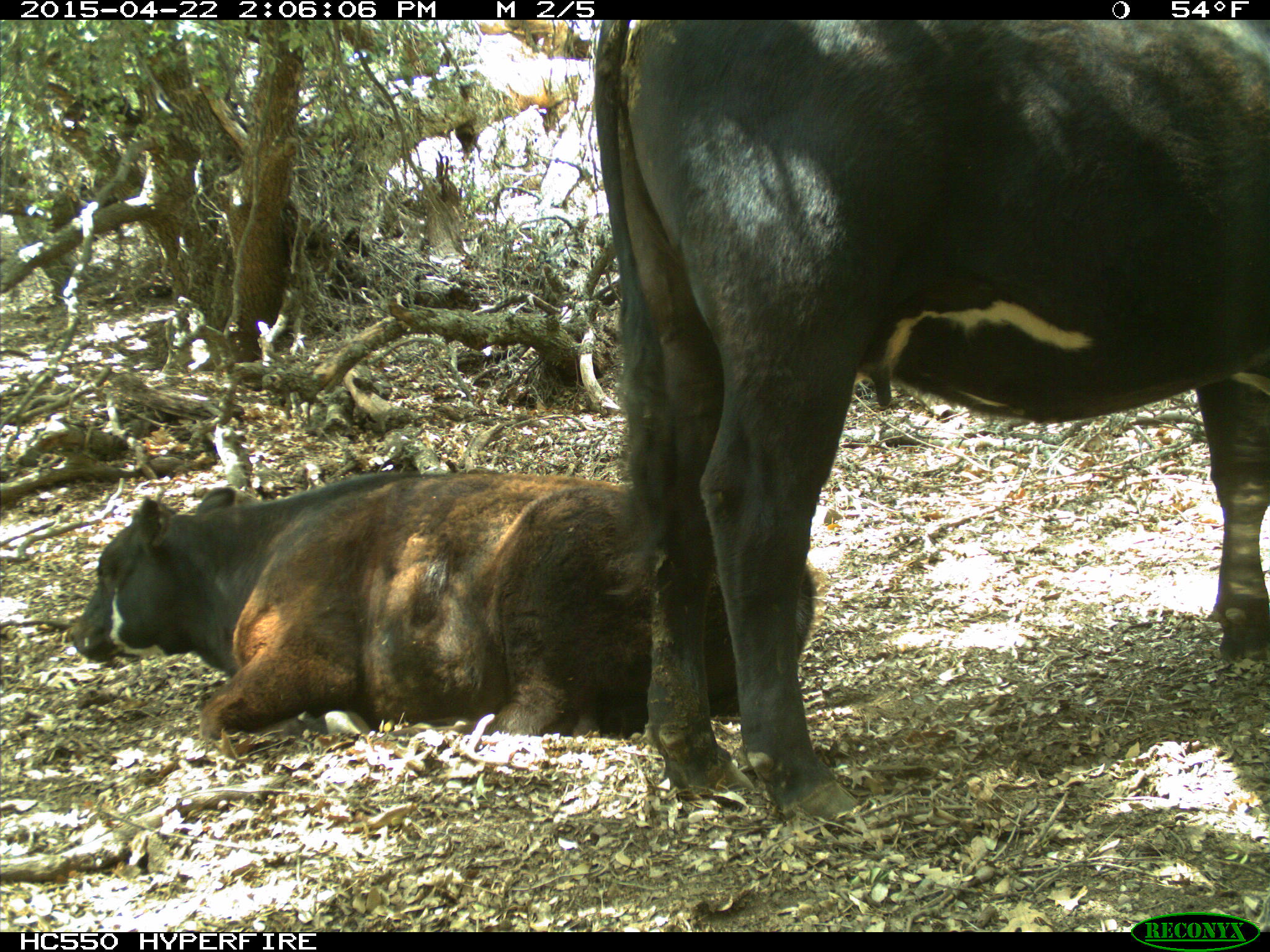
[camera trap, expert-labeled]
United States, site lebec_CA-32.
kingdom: Animalia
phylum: Chordata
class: Mammalia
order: Artiodactyla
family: Bovidae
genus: Bos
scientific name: Bos taurus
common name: domestic cow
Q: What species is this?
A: Bos taurus (domestic cow).